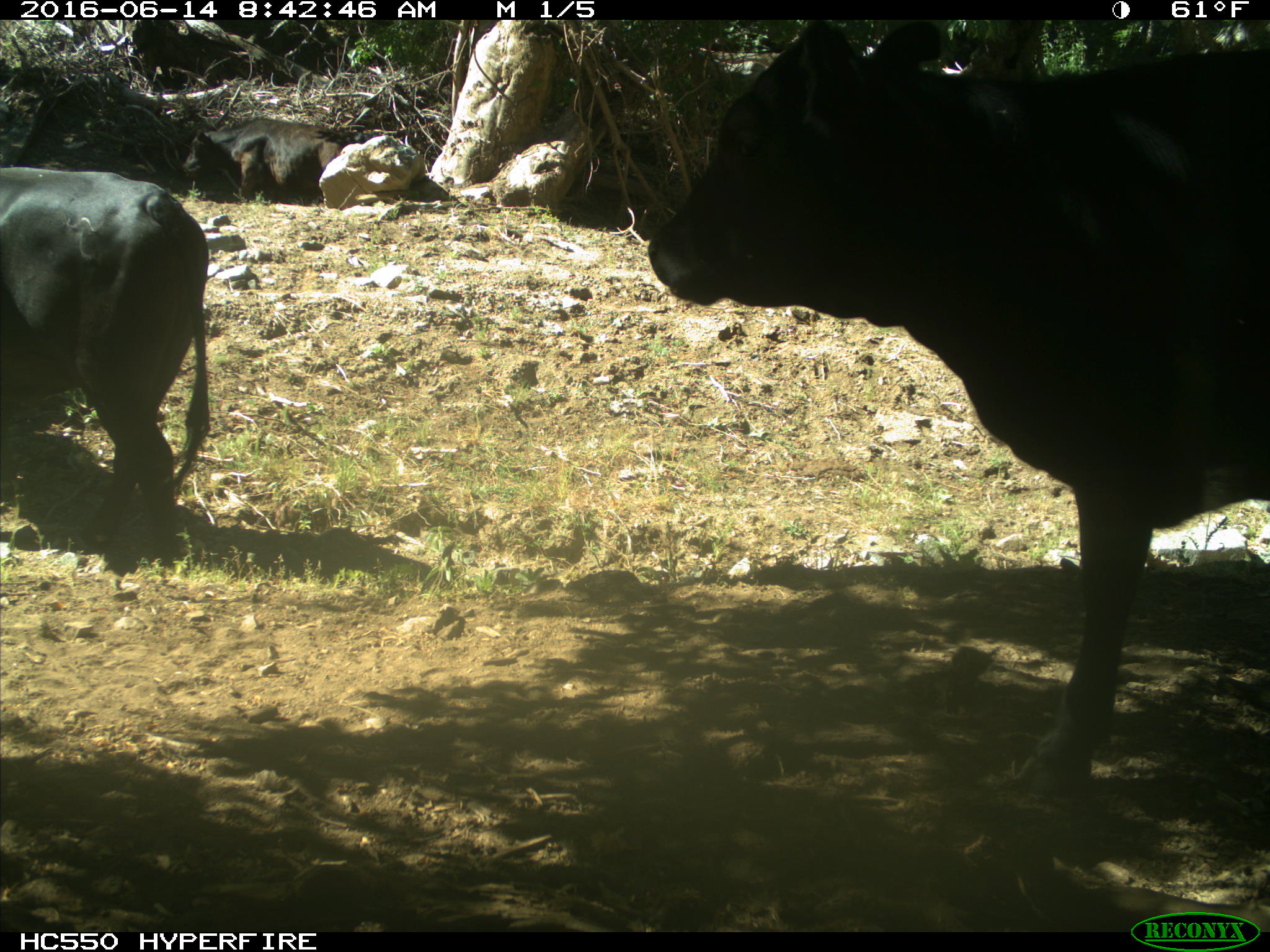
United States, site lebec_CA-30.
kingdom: Animalia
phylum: Chordata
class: Mammalia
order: Artiodactyla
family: Bovidae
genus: Bos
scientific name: Bos taurus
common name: domestic cow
Bos taurus (domestic cow).